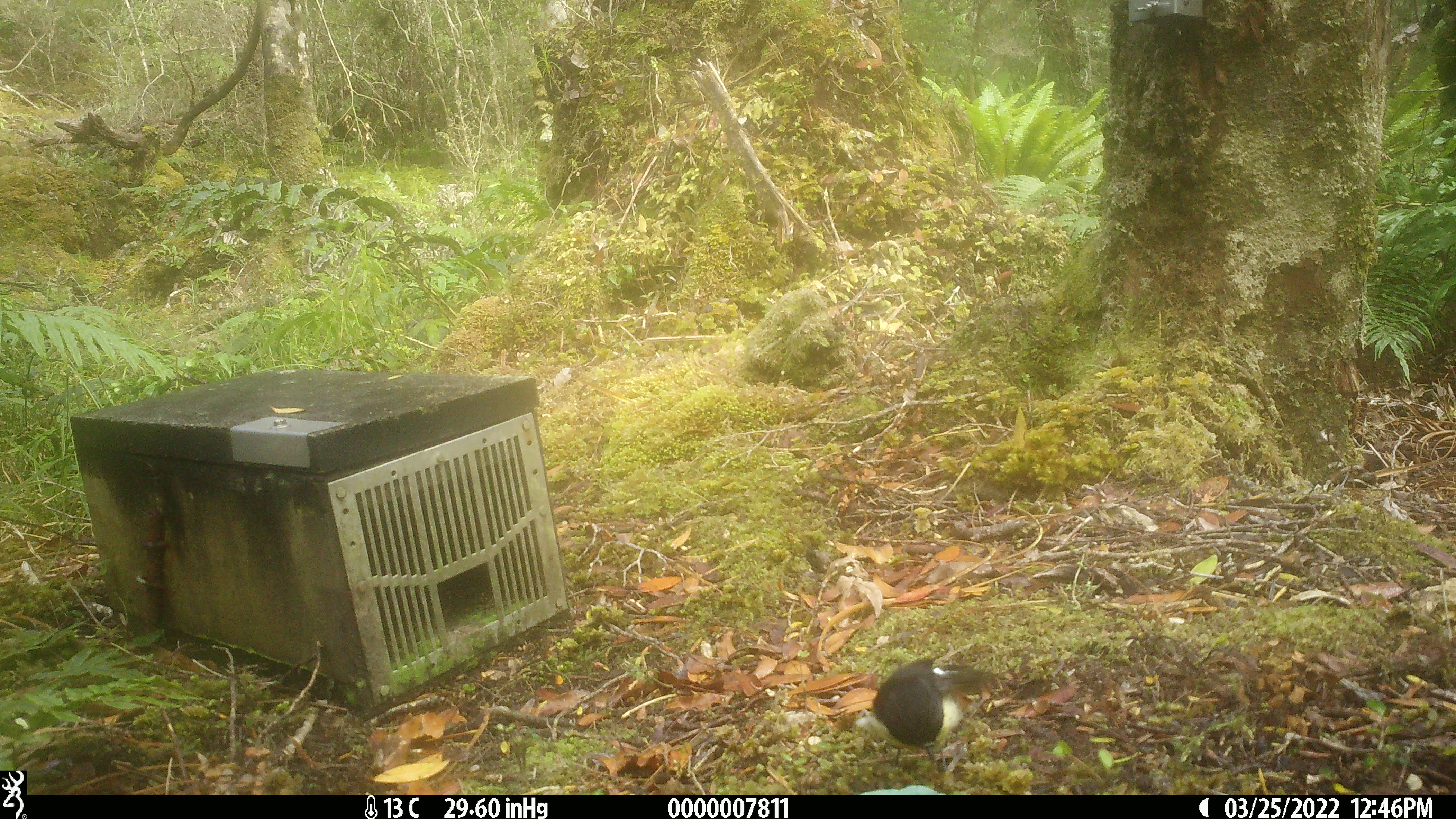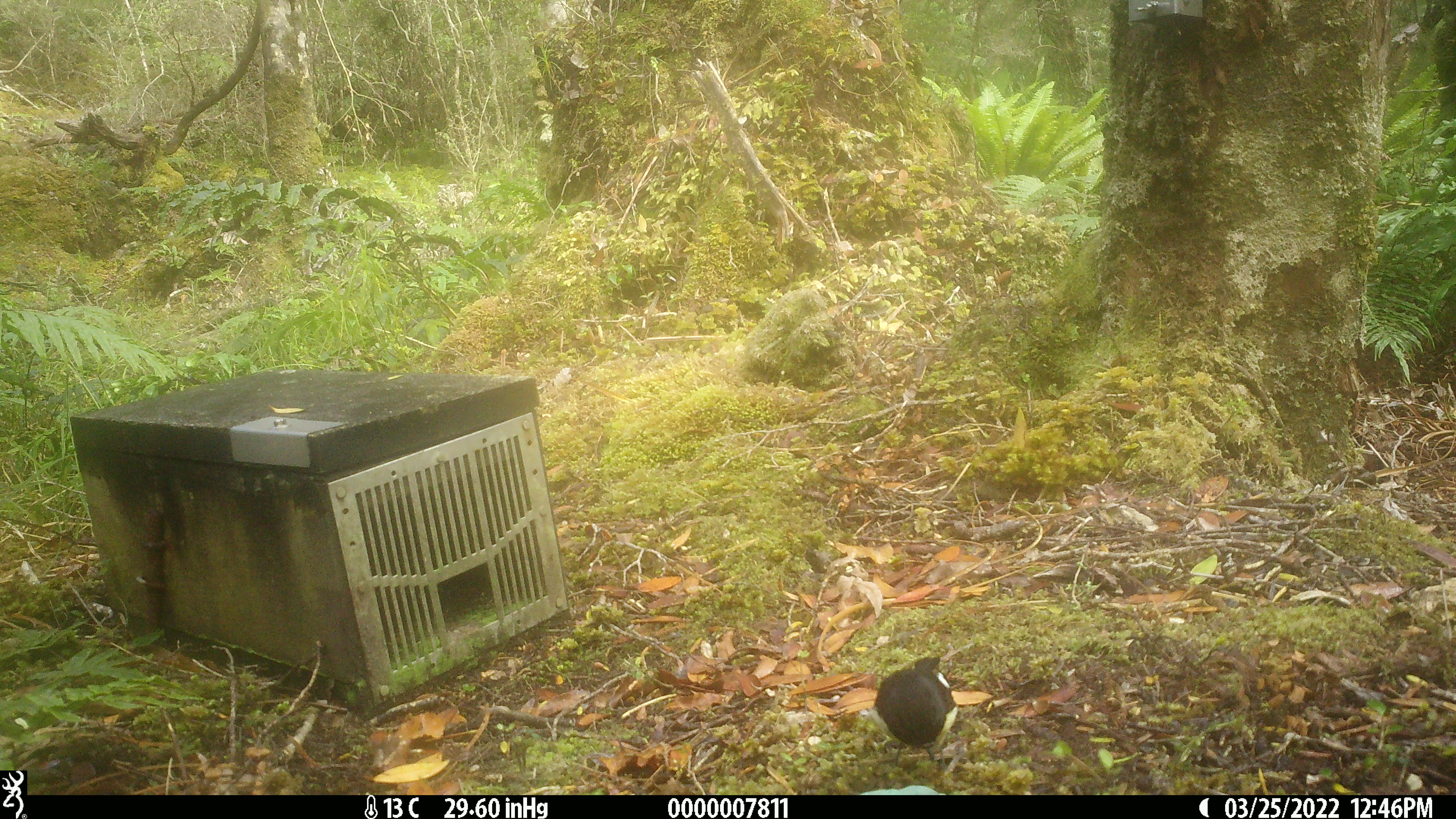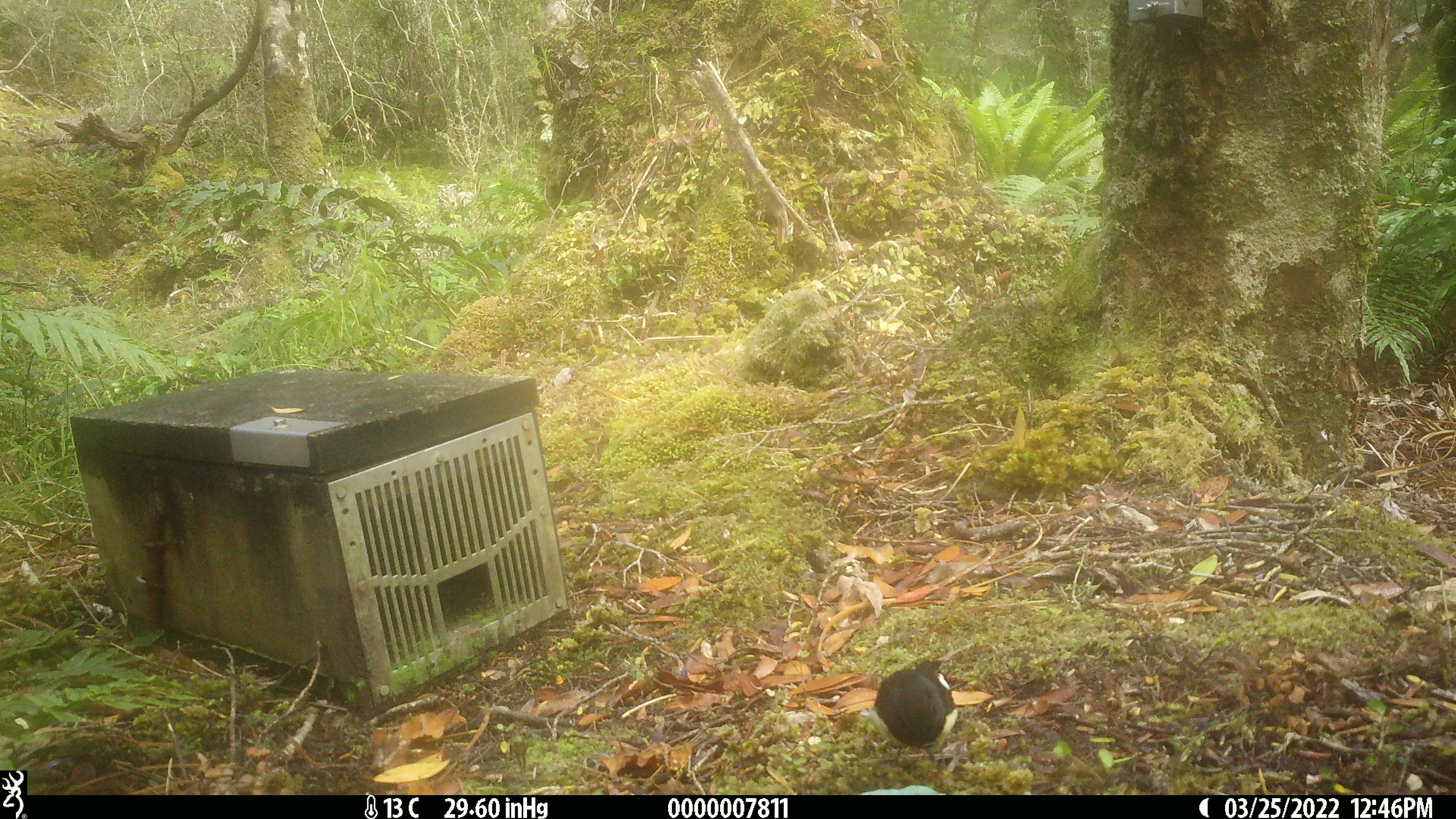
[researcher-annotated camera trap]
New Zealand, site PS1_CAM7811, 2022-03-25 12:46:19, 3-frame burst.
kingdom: Animalia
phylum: Chordata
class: Aves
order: Passeriformes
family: Petroicidae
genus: Petroica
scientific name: Petroica macrocephala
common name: tomtit